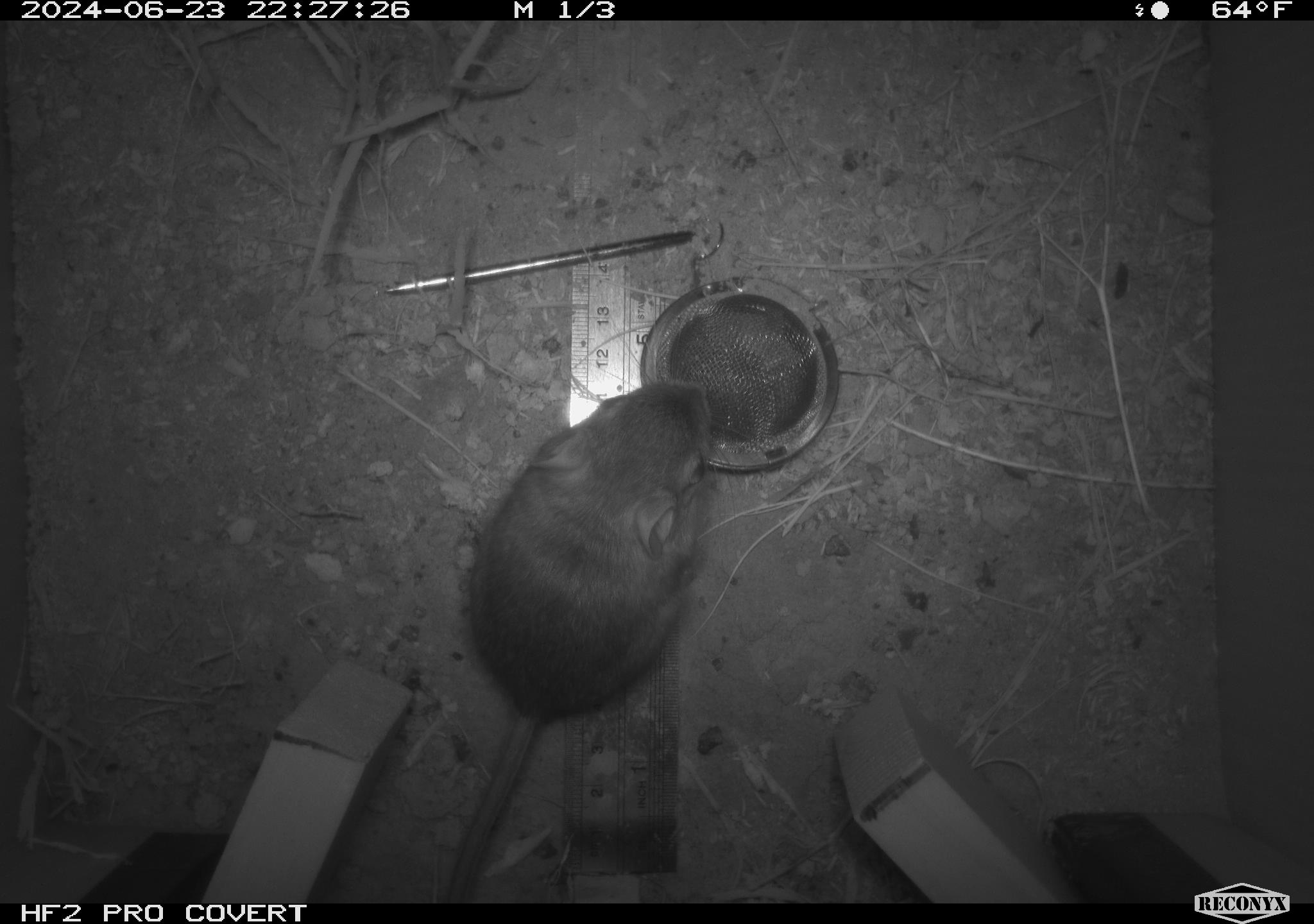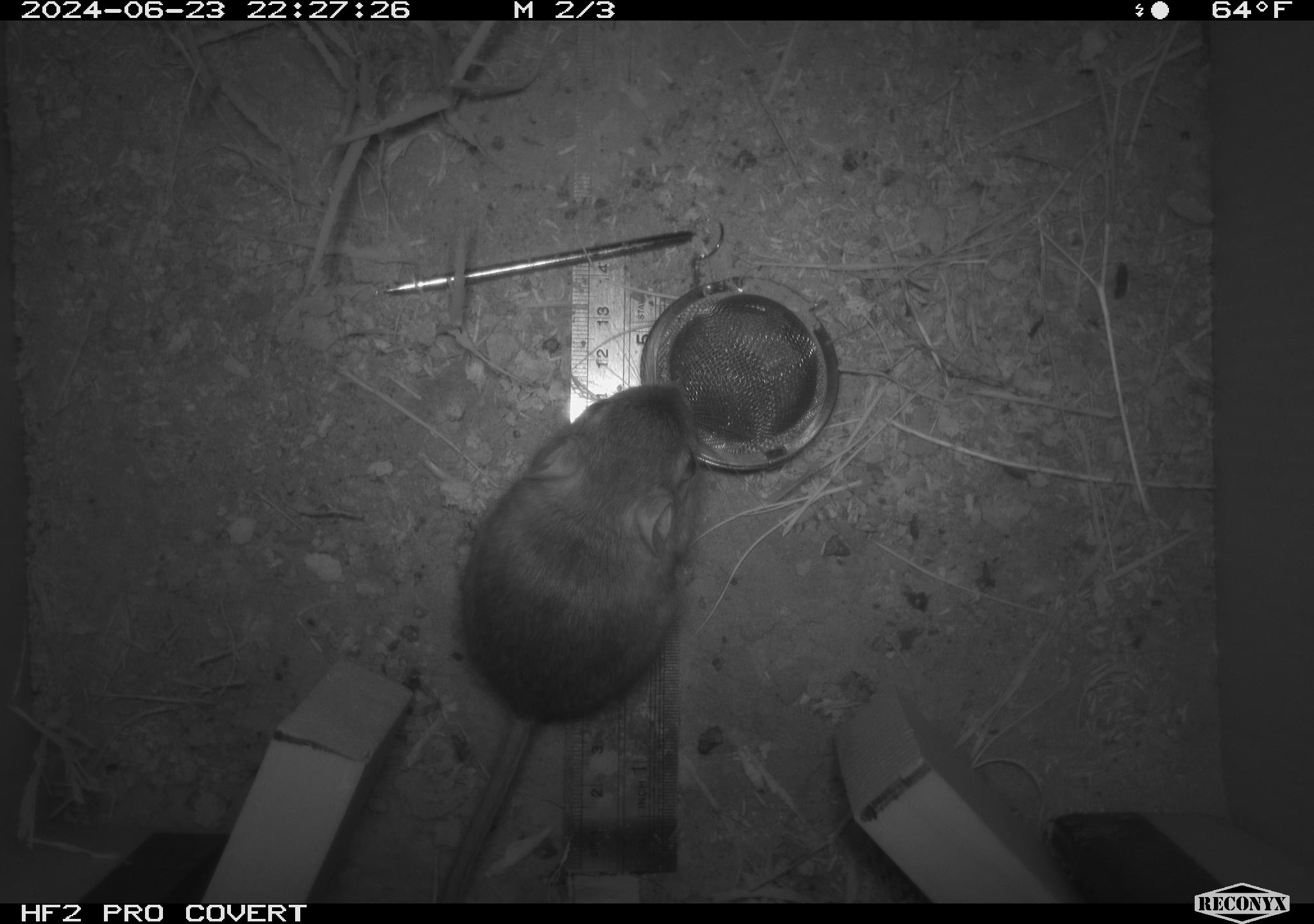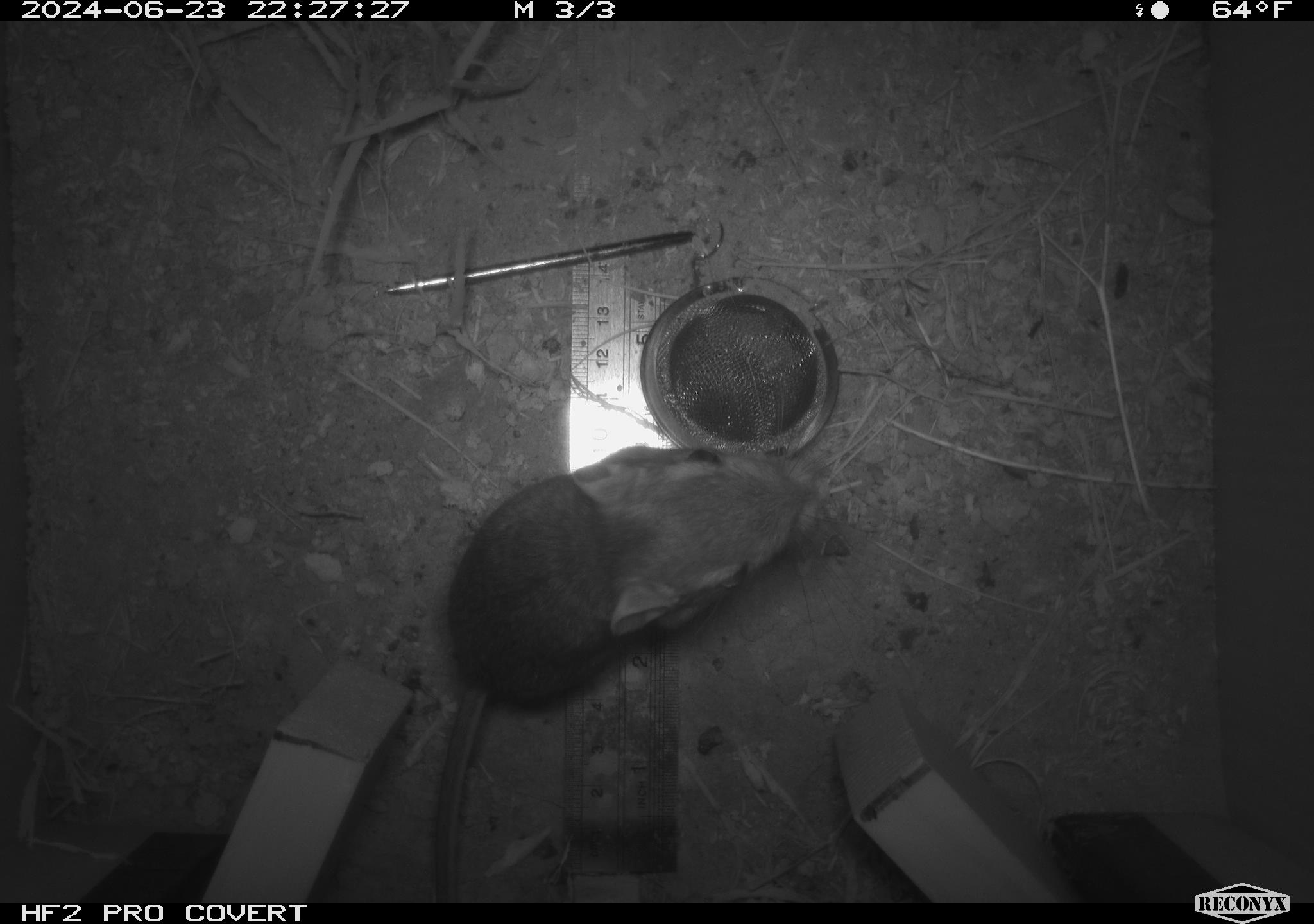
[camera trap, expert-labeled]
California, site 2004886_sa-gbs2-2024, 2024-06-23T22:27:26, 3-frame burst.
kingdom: Animalia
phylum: Chordata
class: Mammalia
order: Rodentia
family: Heteromyidae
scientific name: Heteromyidae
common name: kangaroo rats and pocket mice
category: heteromyidae family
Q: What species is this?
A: Heteromyidae family (kangaroo rats and pocket mice) (Heteromyidae).